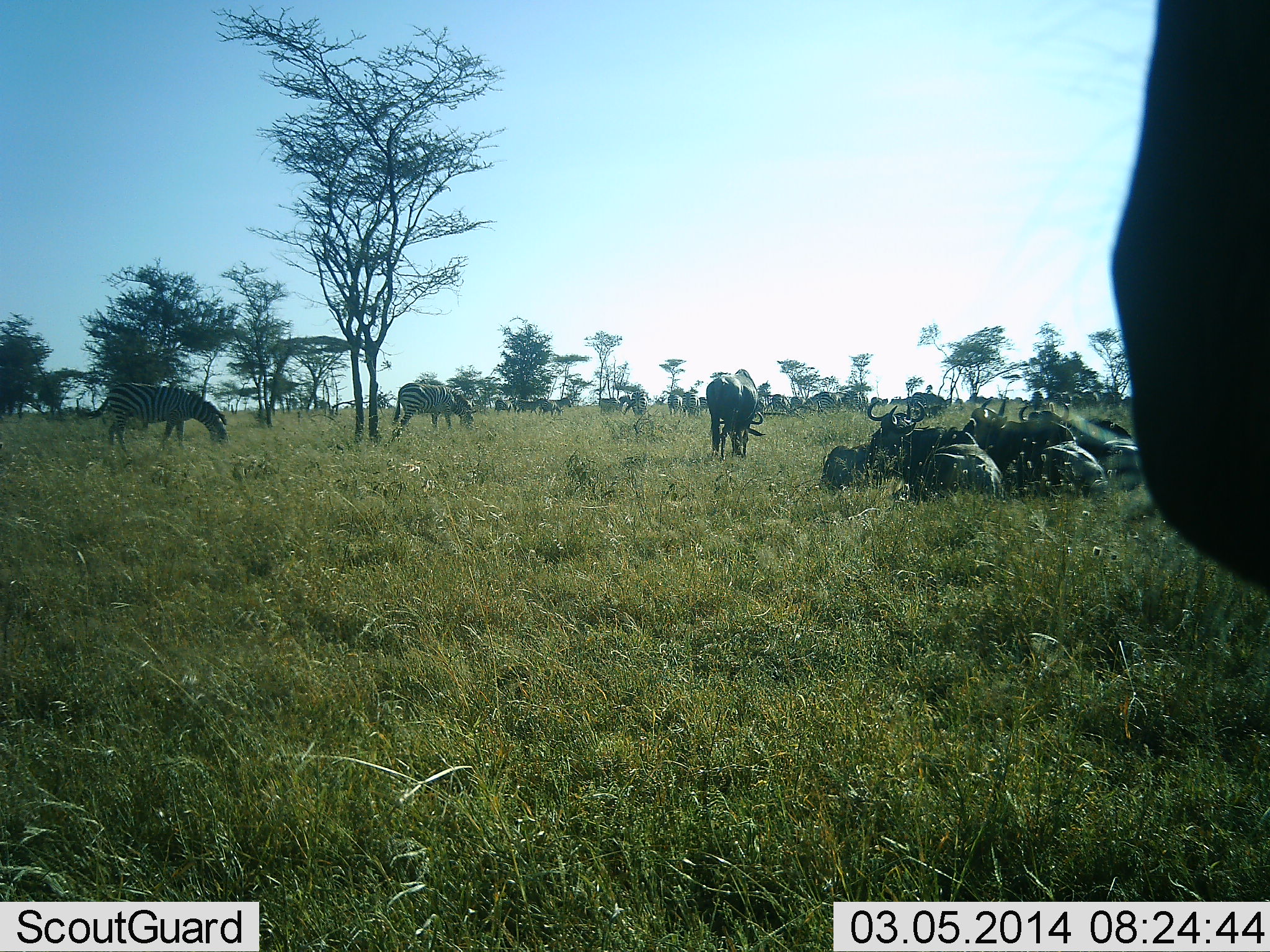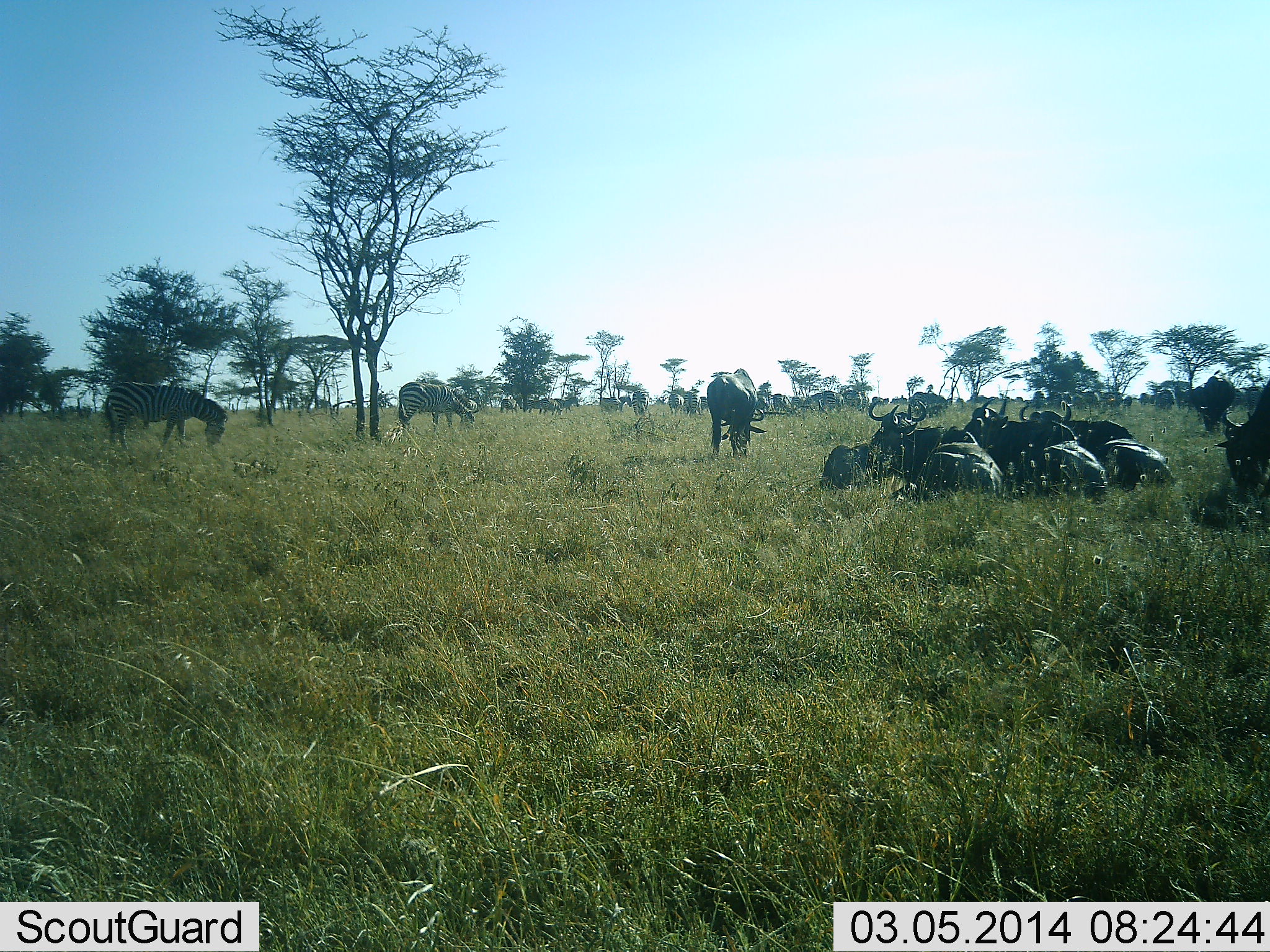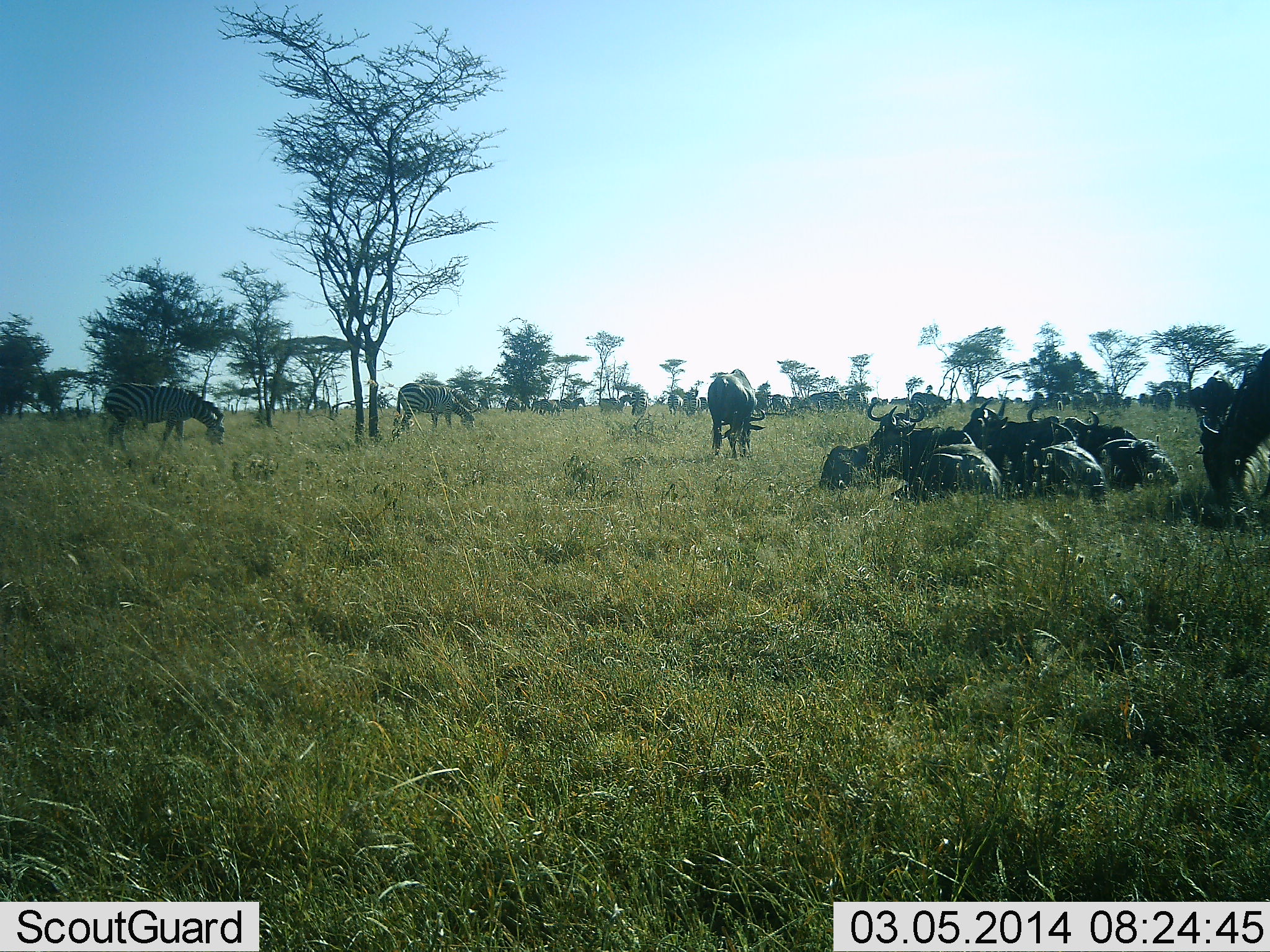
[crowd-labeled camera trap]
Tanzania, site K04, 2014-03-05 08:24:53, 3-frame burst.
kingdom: Animalia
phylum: Chordata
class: Mammalia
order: Artiodactyla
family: Bovidae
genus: Connochaetes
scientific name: Connochaetes taurinus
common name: blue wildebeest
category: wildebeest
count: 11-50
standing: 60%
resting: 100%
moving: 50%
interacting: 0%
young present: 0%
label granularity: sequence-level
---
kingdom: Animalia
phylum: Chordata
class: Mammalia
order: Perissodactyla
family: Equidae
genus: Equus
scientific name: Equus quagga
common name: plains zebra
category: zebra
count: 2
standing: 20%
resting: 0%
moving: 20%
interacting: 0%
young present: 0%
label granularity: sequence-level